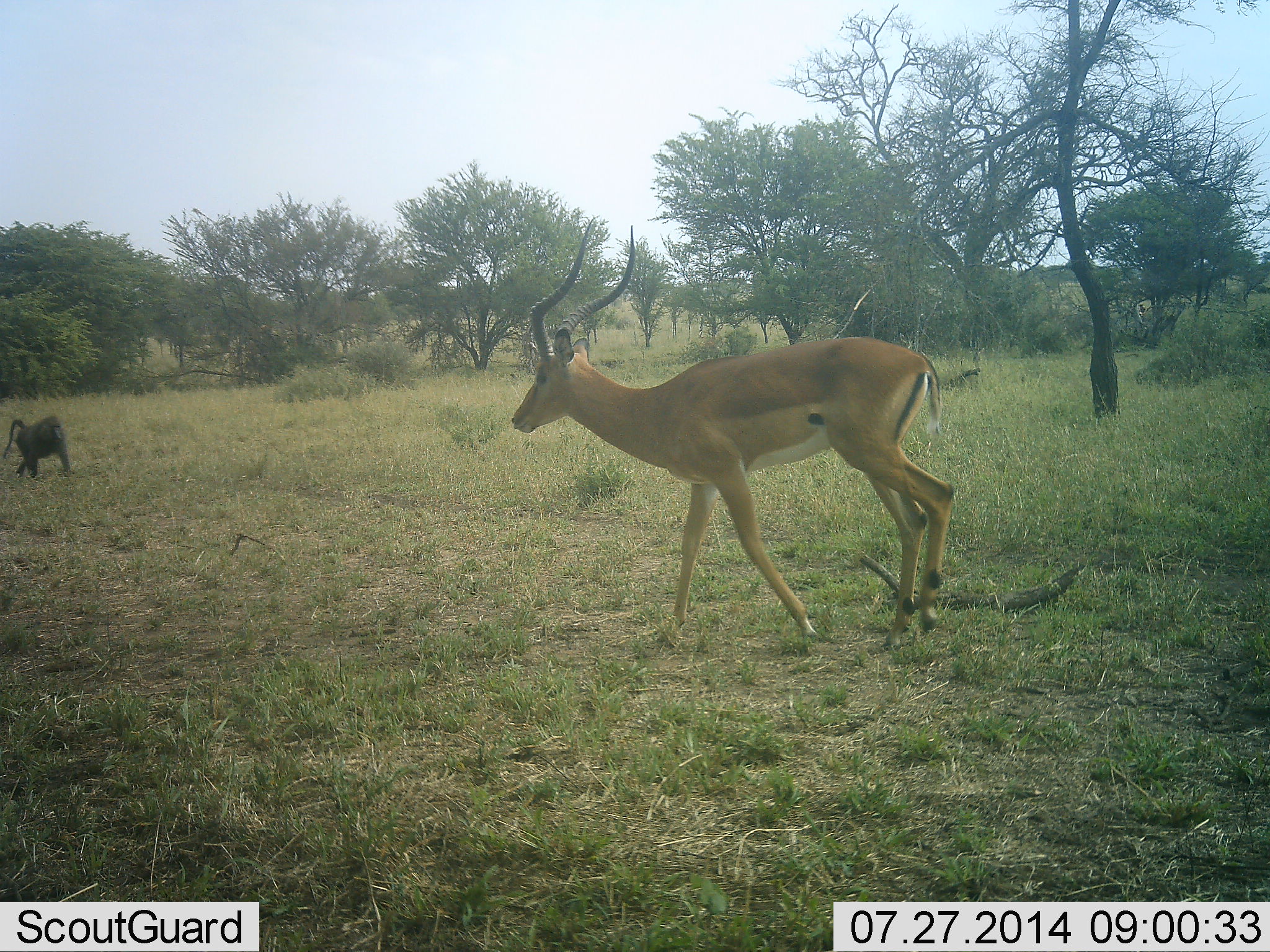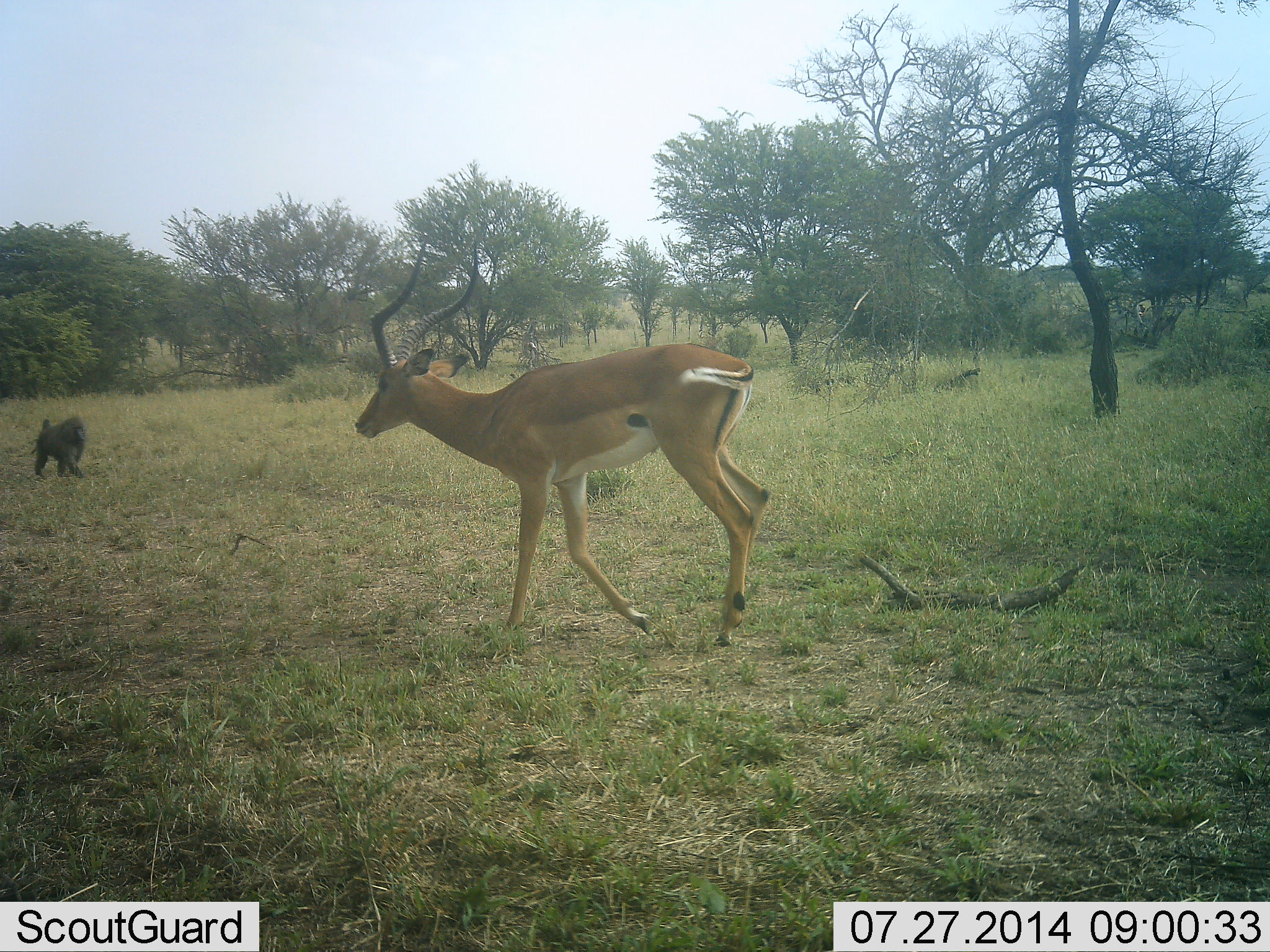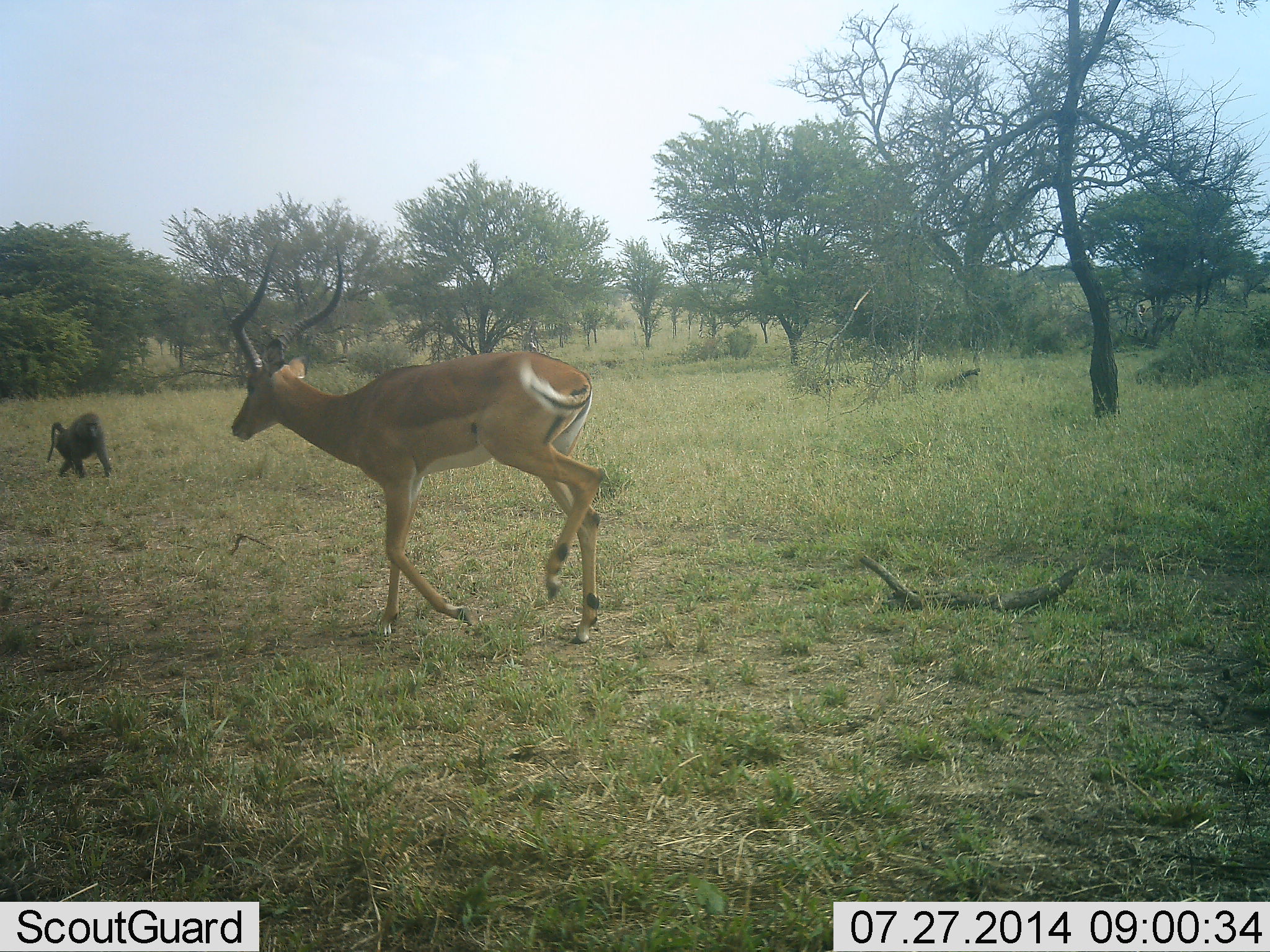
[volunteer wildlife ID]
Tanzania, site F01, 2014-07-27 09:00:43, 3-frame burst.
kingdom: Animalia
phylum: Chordata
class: Mammalia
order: Primates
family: Cercopithecidae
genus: Papio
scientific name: Papio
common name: baboon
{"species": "baboon (Papio)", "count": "1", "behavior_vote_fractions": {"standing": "0%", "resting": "0%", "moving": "100%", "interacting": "0%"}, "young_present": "0%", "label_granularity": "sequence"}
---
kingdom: Animalia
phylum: Chordata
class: Mammalia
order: Artiodactyla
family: Bovidae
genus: Aepyceros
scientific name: Aepyceros melampus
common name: impala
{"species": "impala (Aepyceros melampus)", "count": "1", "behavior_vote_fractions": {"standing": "0%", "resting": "0%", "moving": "100%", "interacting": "0%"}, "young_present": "0%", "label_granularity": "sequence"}